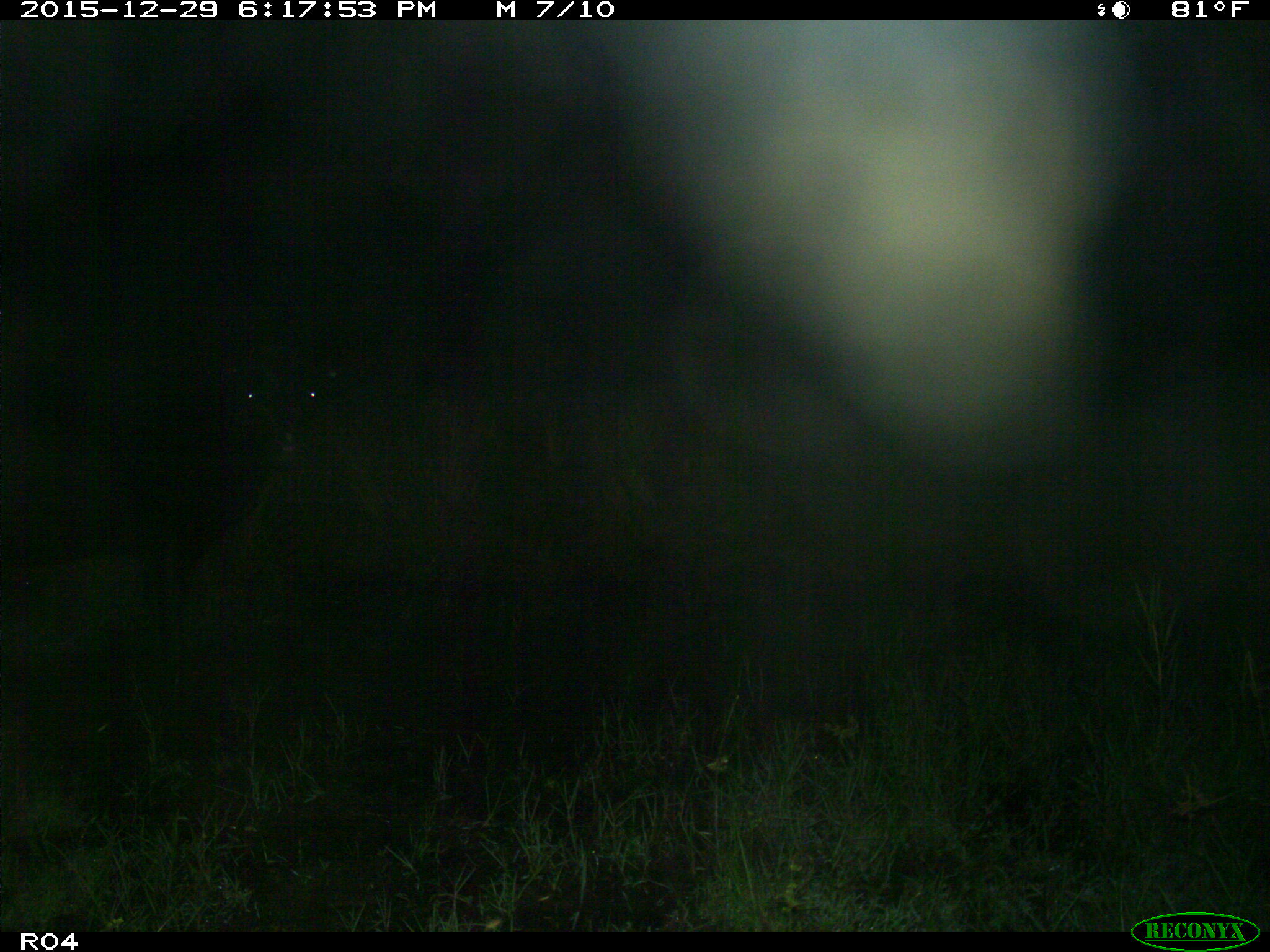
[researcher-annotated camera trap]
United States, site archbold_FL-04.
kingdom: Animalia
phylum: Chordata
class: Mammalia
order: Artiodactyla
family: Bovidae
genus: Bos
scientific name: Bos taurus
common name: domestic cow